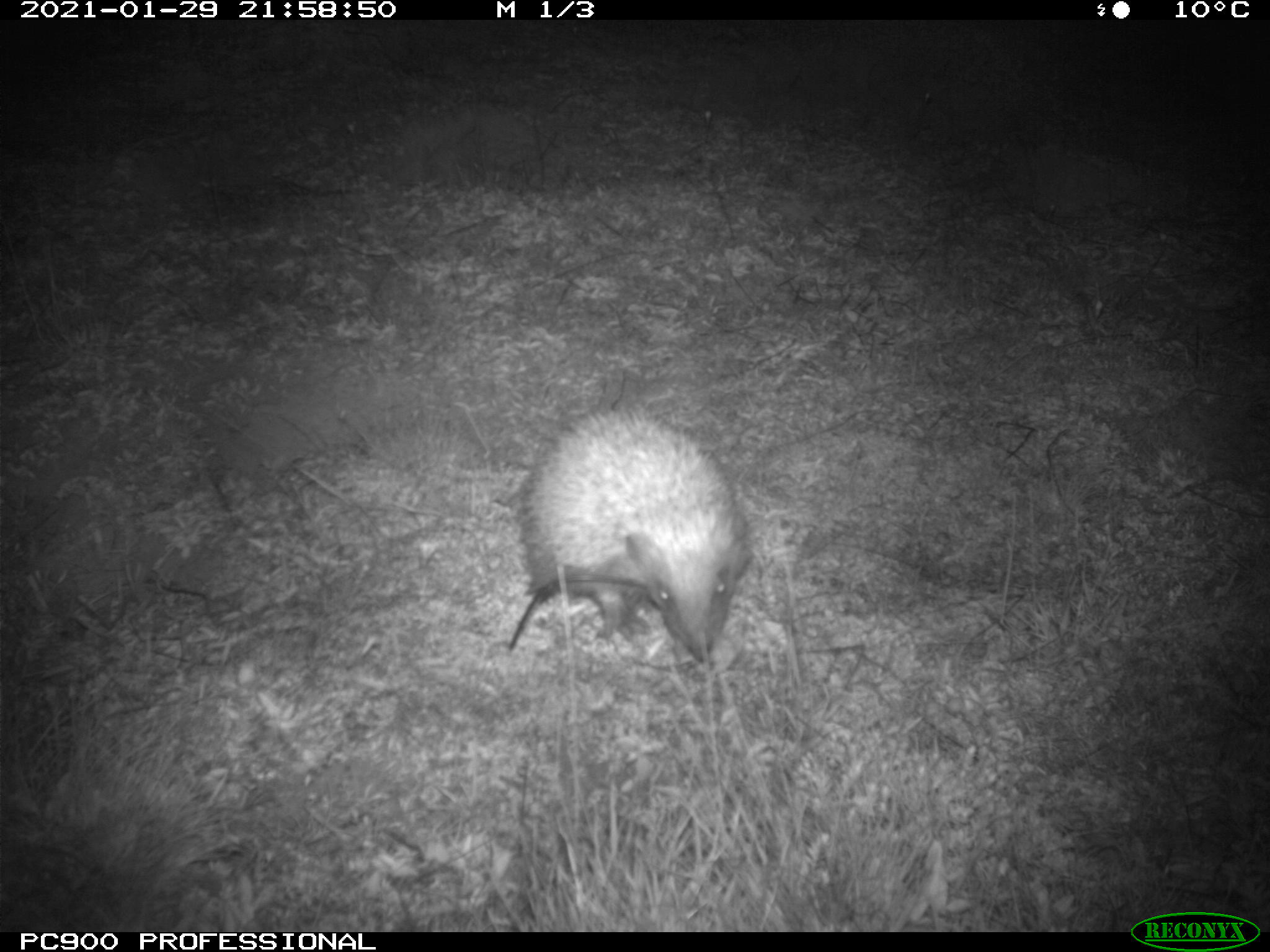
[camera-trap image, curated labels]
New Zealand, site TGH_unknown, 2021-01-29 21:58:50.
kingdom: Animalia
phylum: Chordata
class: Mammalia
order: Eulipotyphla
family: Erinaceidae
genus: Erinaceus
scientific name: Erinaceus europaeus europaeus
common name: european hedgehog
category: hedgehog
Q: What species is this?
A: Hedgehog (european hedgehog) (Erinaceus europaeus europaeus).